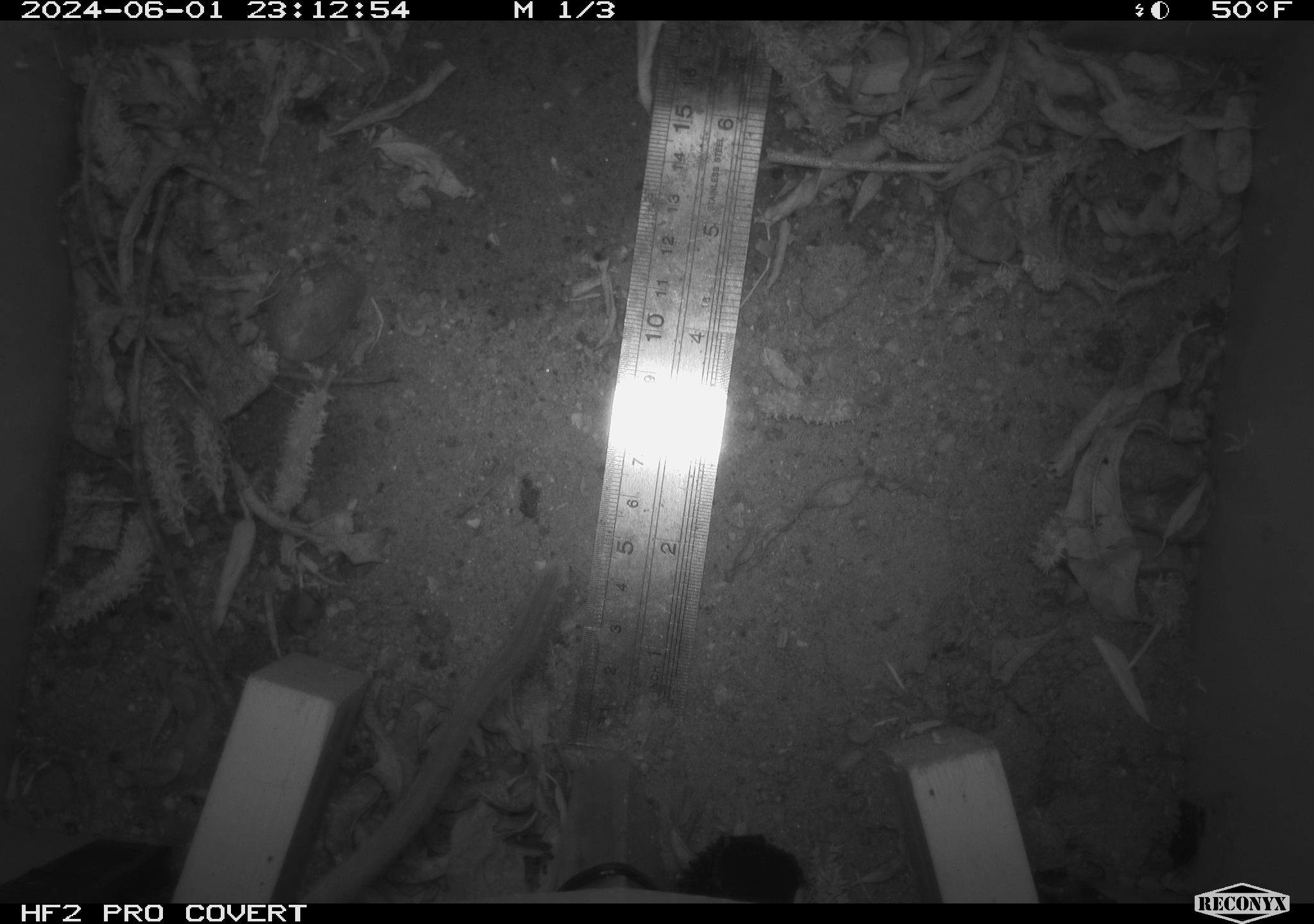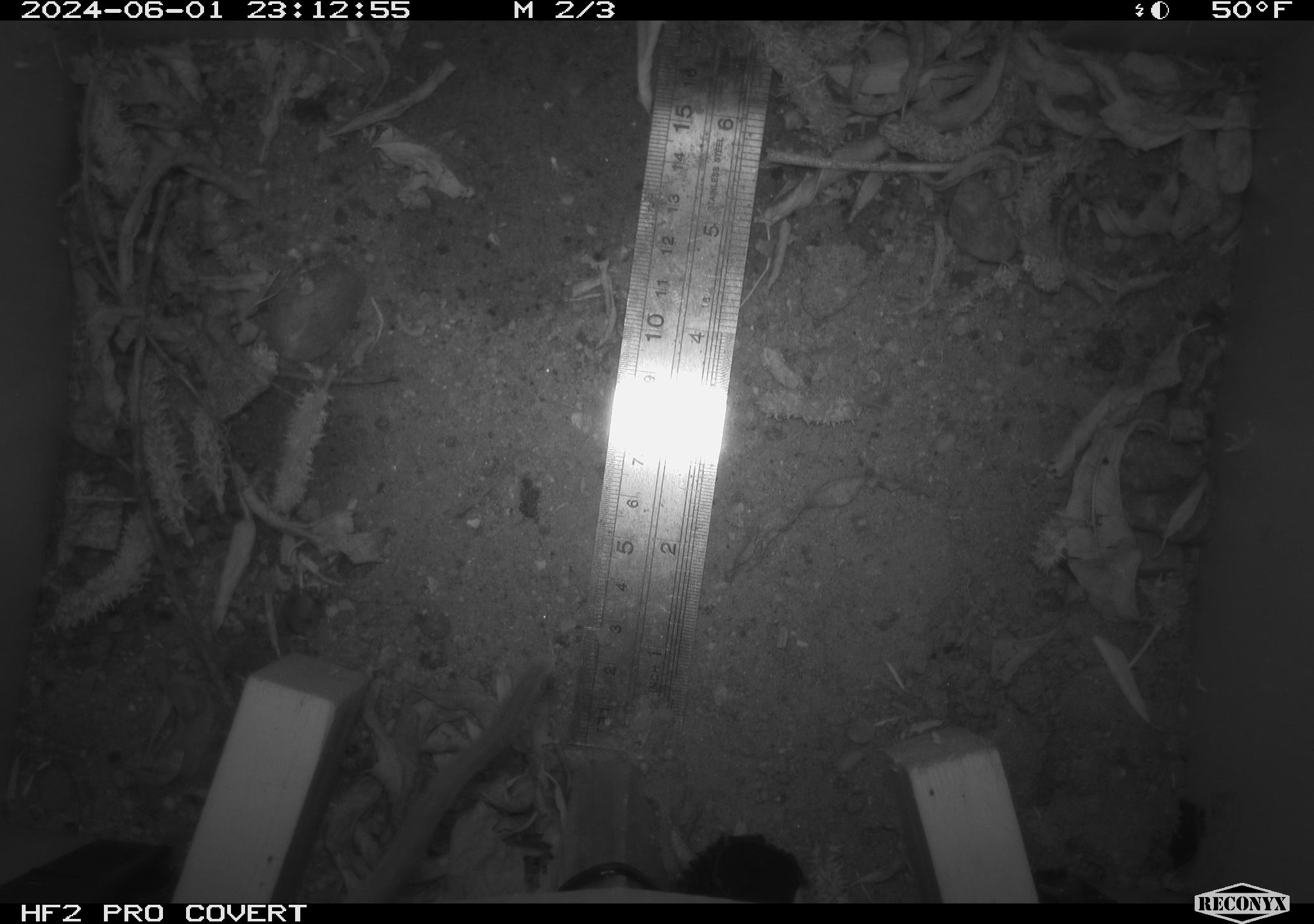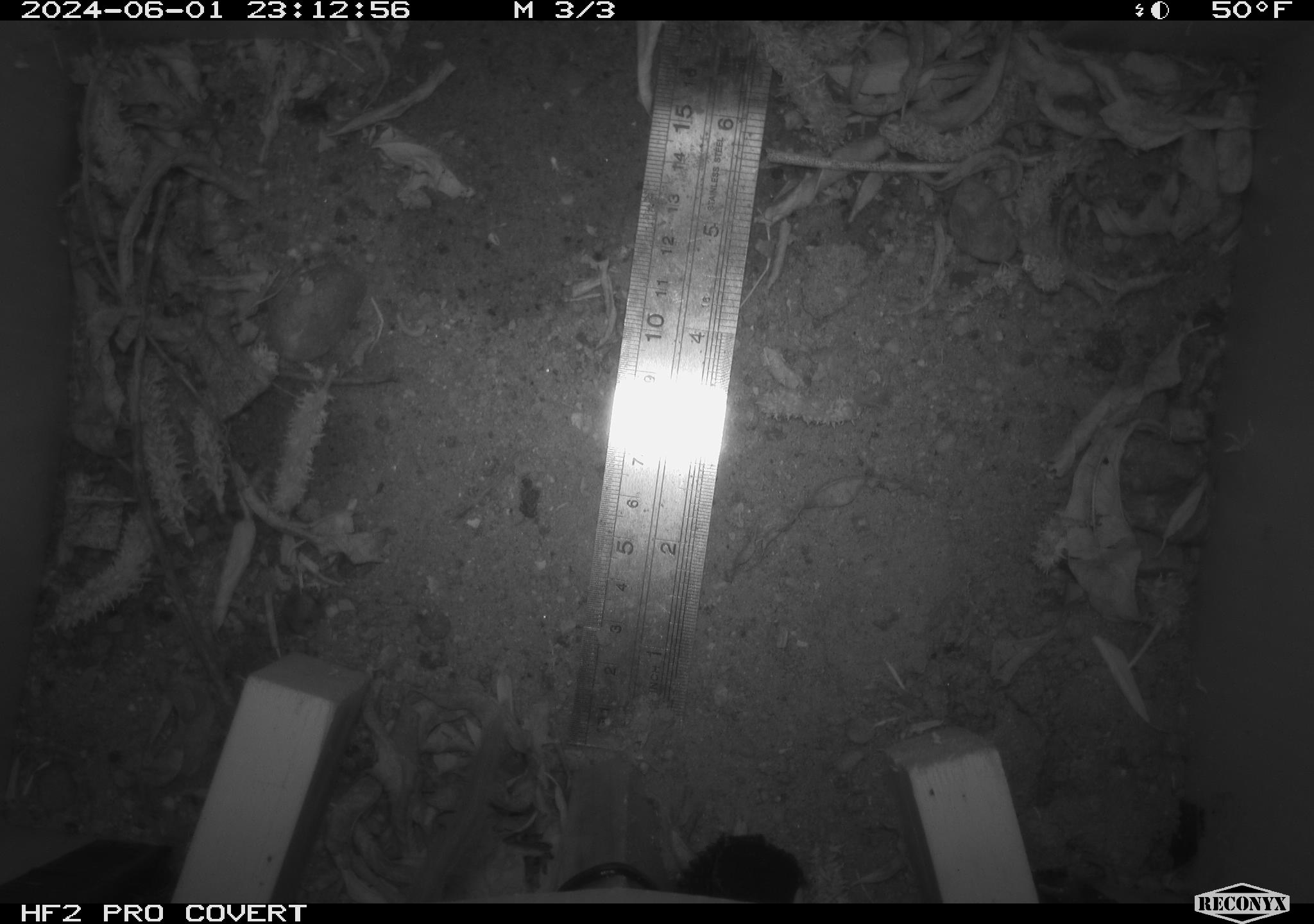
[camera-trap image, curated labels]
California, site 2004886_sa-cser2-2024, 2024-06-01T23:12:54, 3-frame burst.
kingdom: Animalia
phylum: Chordata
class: Mammalia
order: Rodentia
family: Muridae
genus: Rattus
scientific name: Rattus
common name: rat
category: rattus species